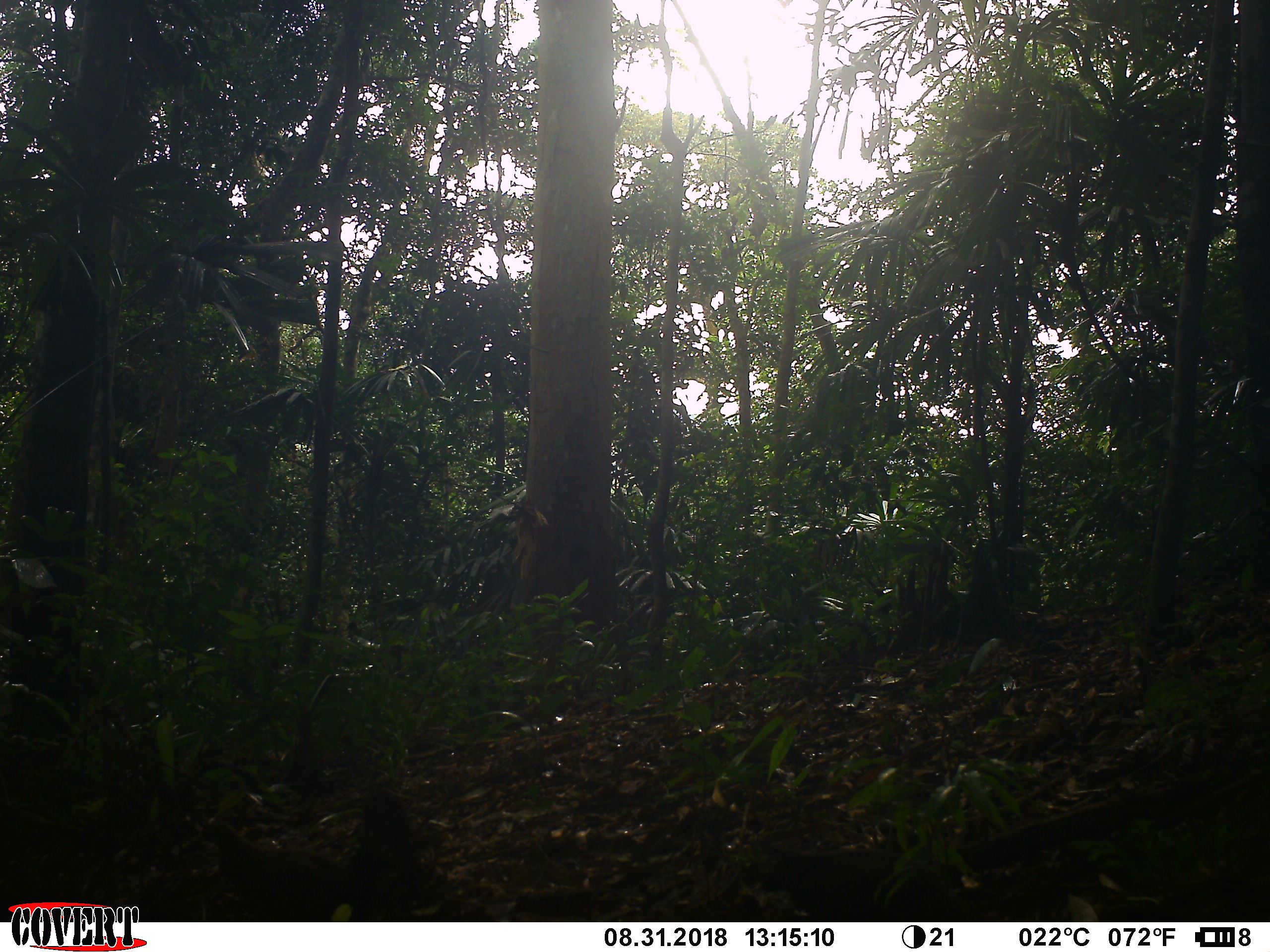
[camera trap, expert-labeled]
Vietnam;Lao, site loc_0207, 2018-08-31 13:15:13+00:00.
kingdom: Animalia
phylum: Chordata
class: Aves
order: Galliformes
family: Phasianidae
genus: Gallus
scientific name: Gallus gallus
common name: red junglefowl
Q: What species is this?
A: Red junglefowl (Gallus gallus).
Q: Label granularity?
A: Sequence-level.